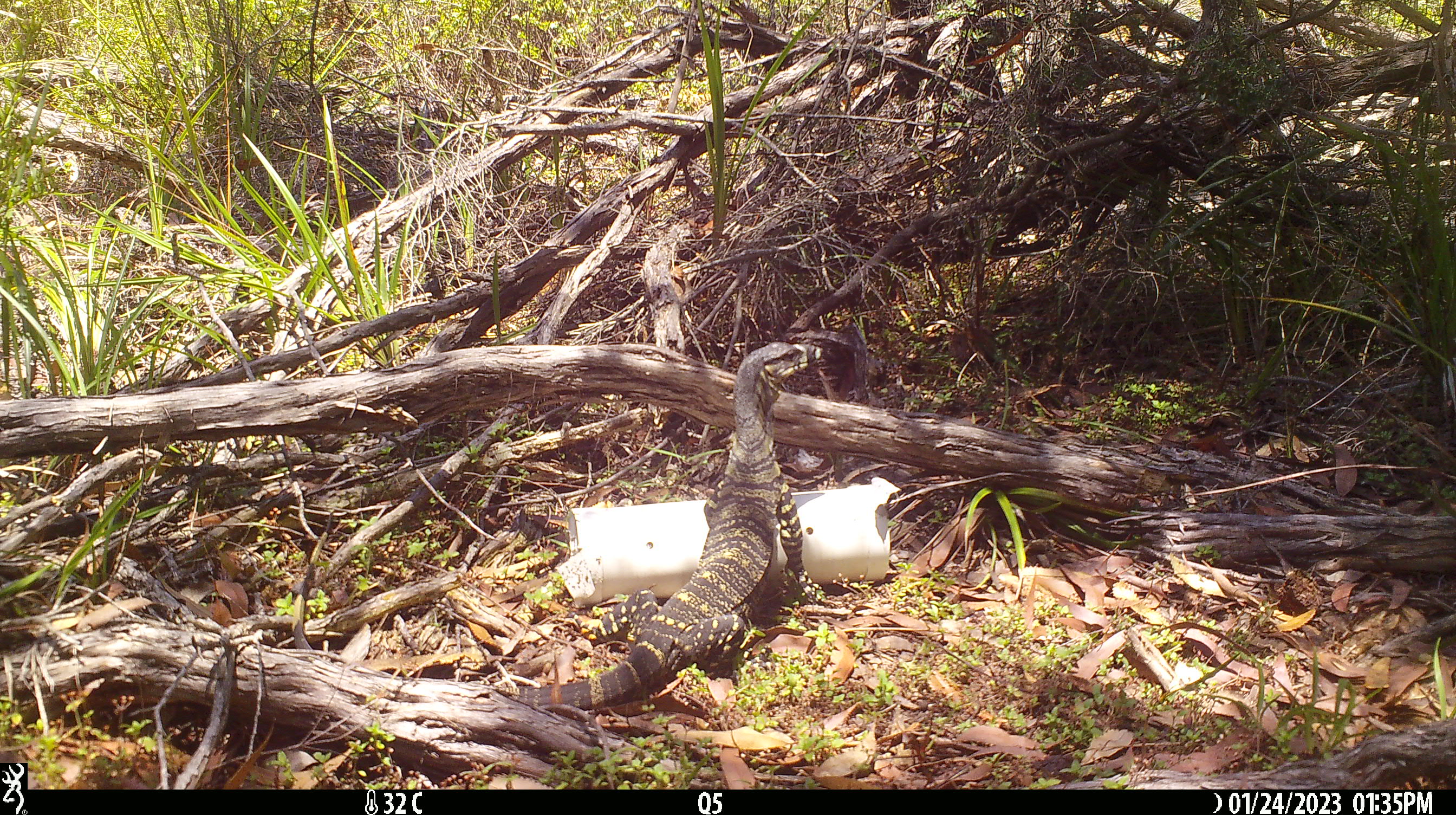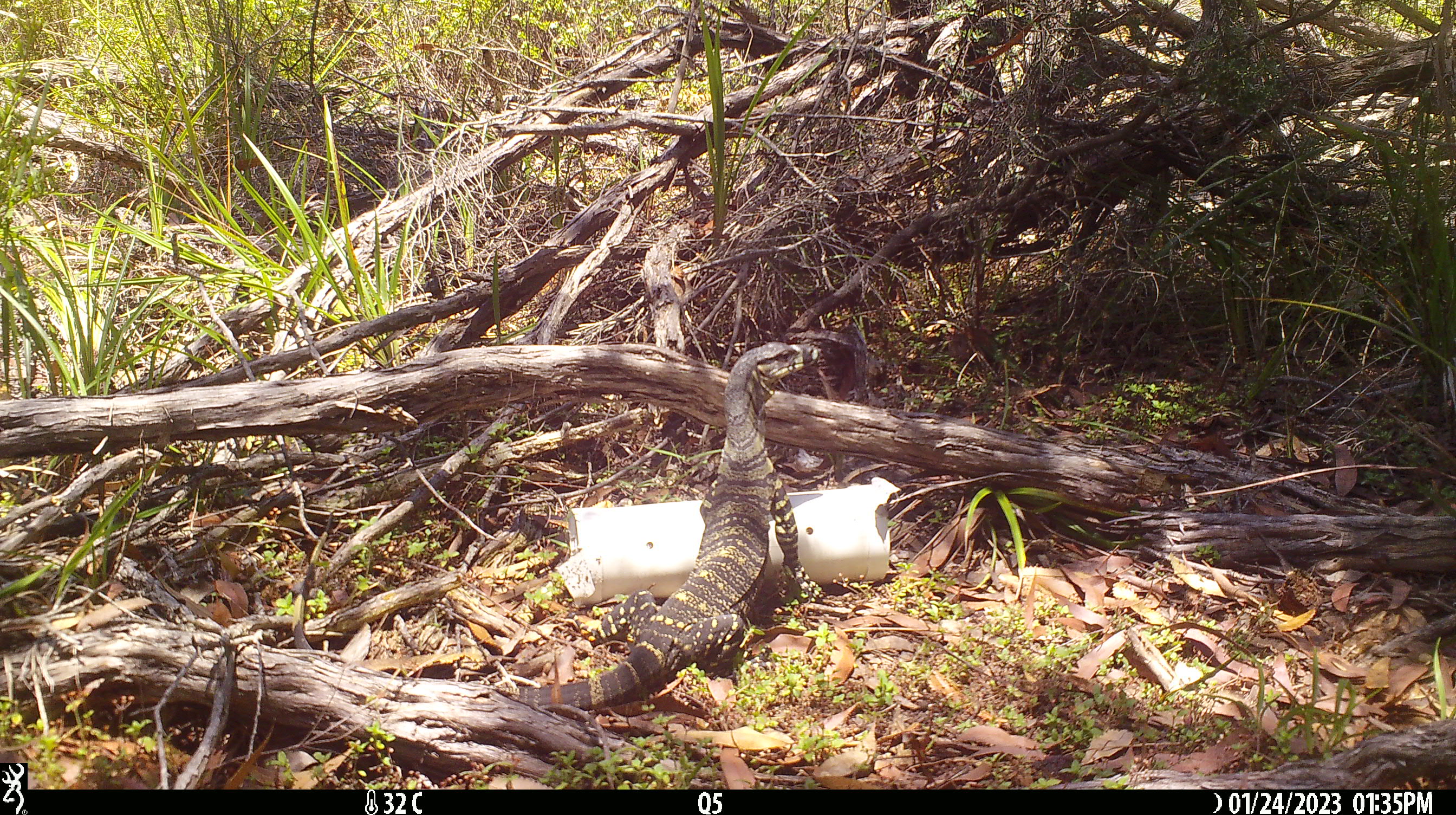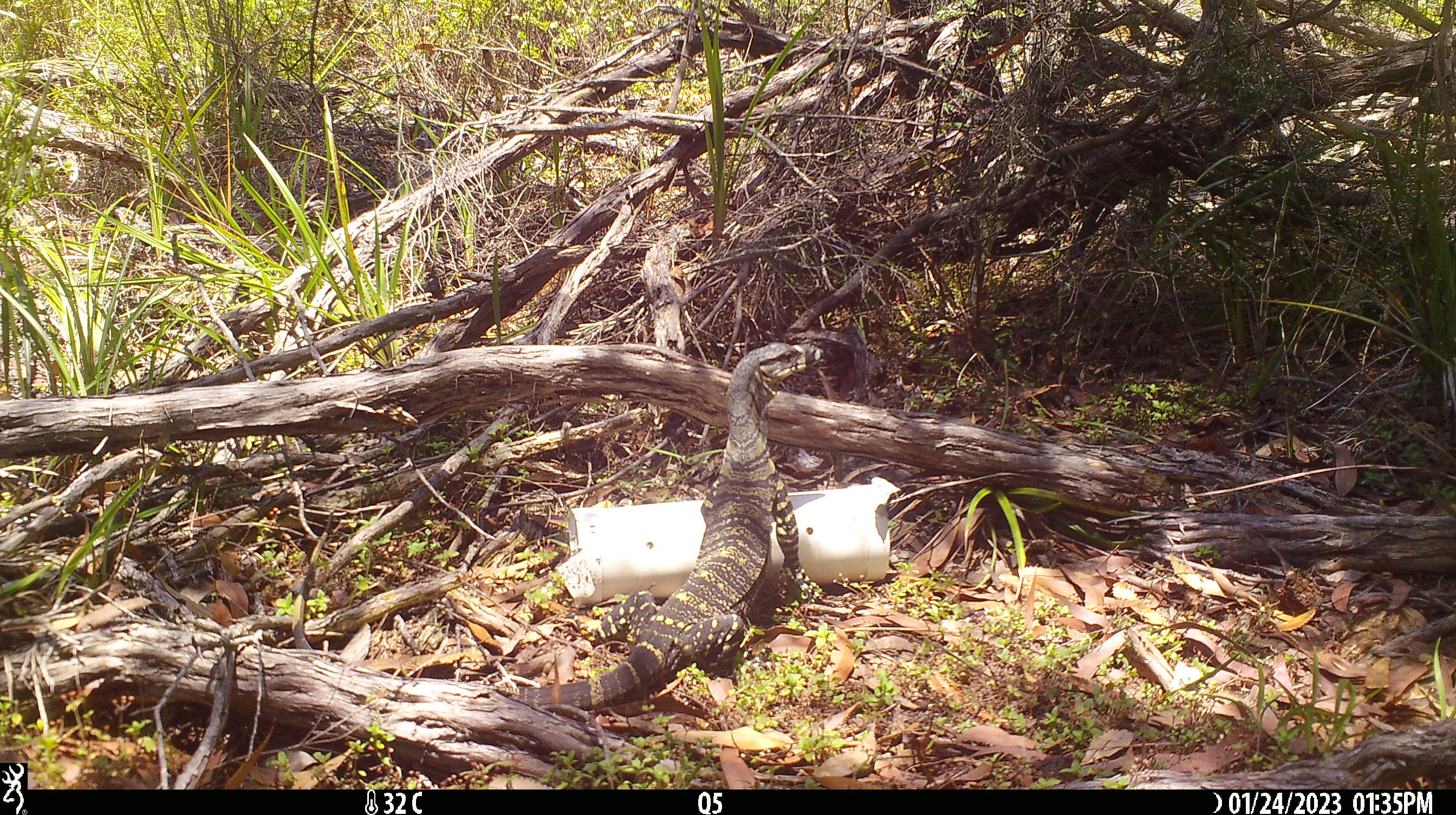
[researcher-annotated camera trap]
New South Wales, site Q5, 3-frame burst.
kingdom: Animalia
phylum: Chordata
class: Reptilia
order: Squamata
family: Varanidae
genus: Varanus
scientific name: Varanus varius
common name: lace monitor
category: goanna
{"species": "goanna (lace monitor) (Varanus varius)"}